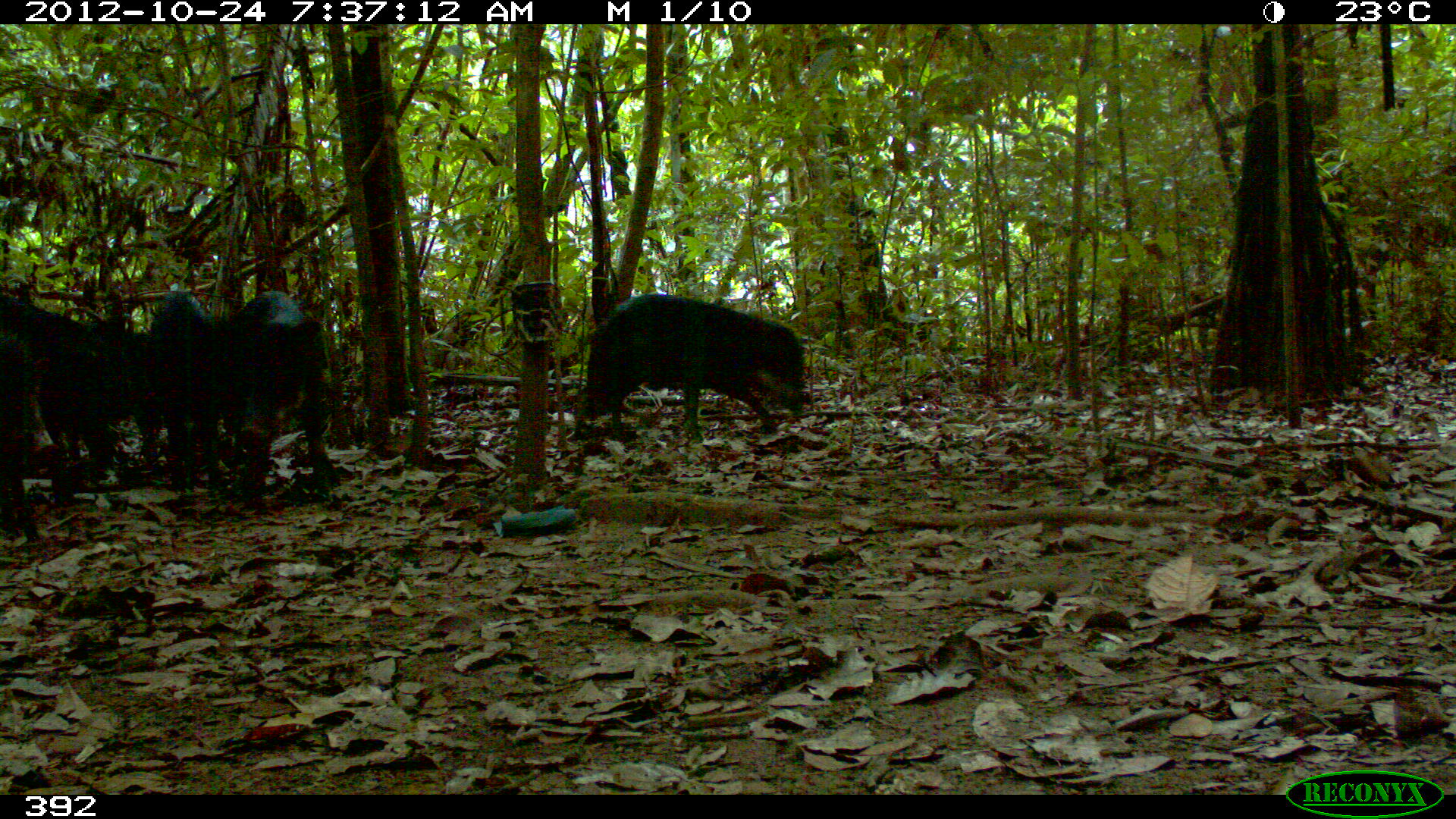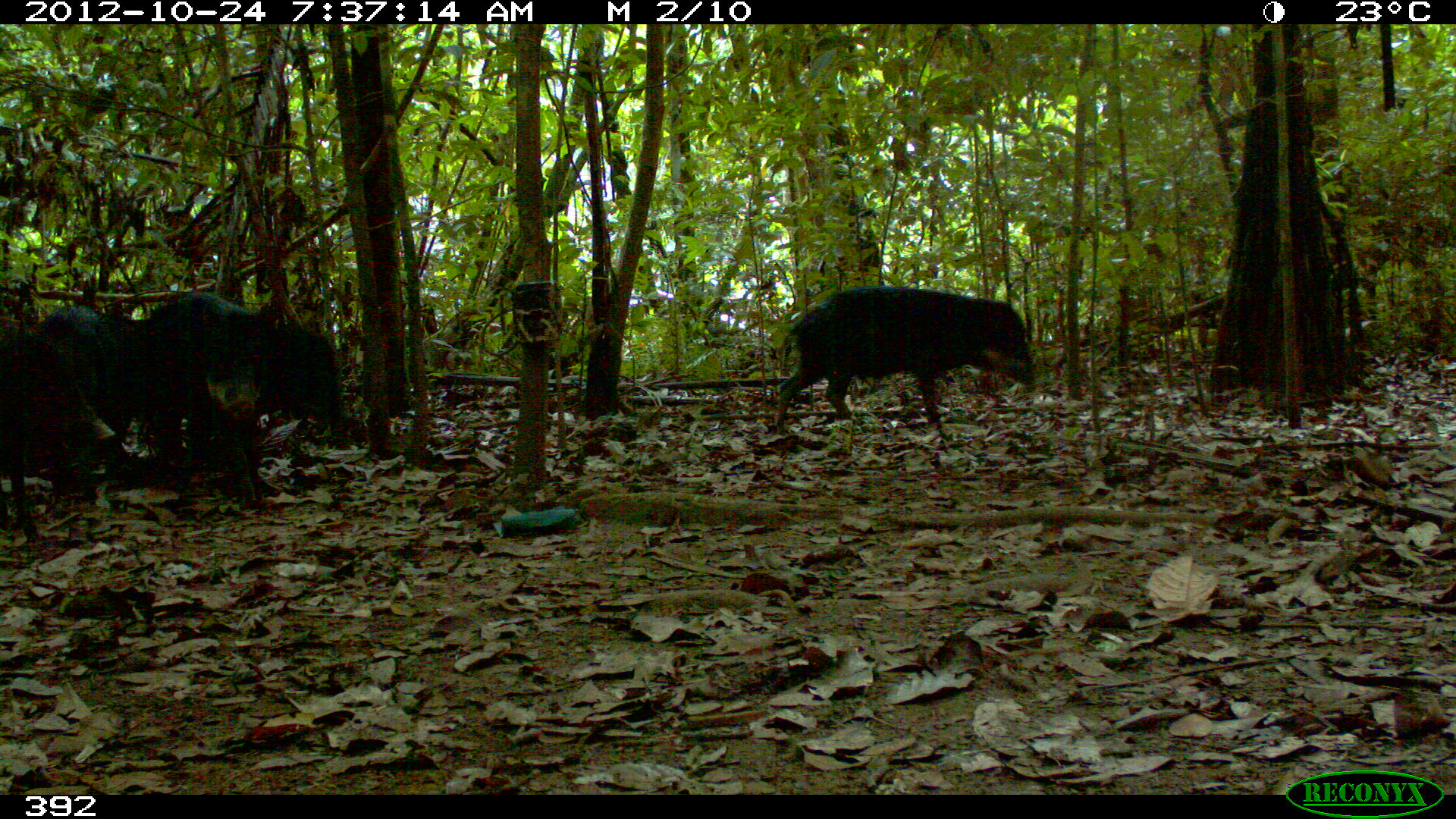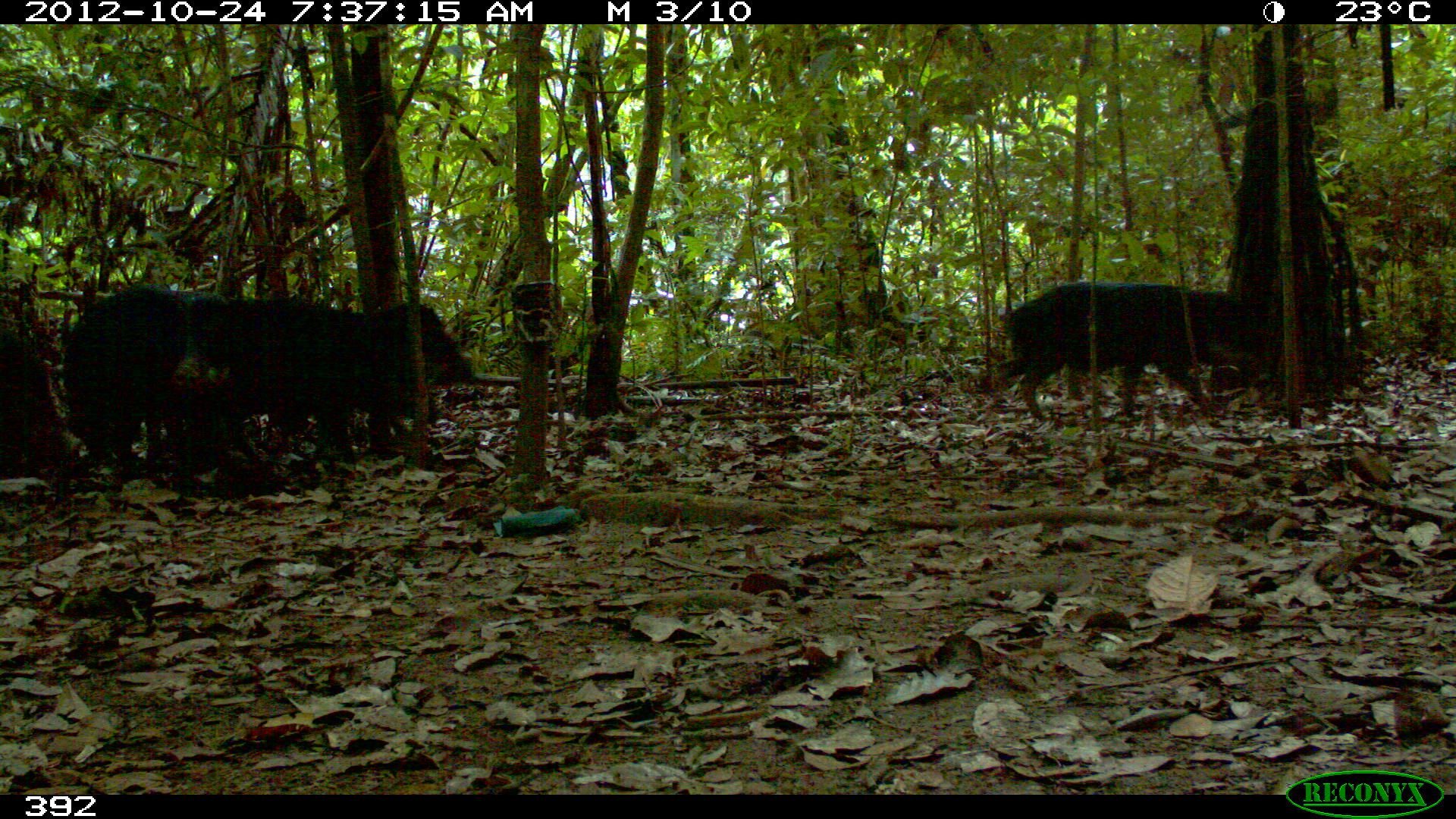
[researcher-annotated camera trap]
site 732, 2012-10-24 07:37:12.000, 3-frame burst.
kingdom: Animalia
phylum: Chordata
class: Mammalia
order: Artiodactyla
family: Tayassuidae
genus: Tayassu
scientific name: Tayassu pecari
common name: white-lipped peccary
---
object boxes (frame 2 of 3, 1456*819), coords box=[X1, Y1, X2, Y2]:
tayassu pecari: box=[97, 291, 281, 502]; box=[772, 285, 1038, 426]; box=[0, 311, 114, 542]; box=[17, 303, 150, 491]; box=[276, 324, 348, 441]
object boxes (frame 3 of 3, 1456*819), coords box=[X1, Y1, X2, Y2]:
tayassu pecari: box=[220, 293, 474, 463]; box=[61, 282, 248, 494]; box=[1000, 280, 1257, 423]; box=[0, 332, 90, 490]; box=[167, 291, 240, 429]